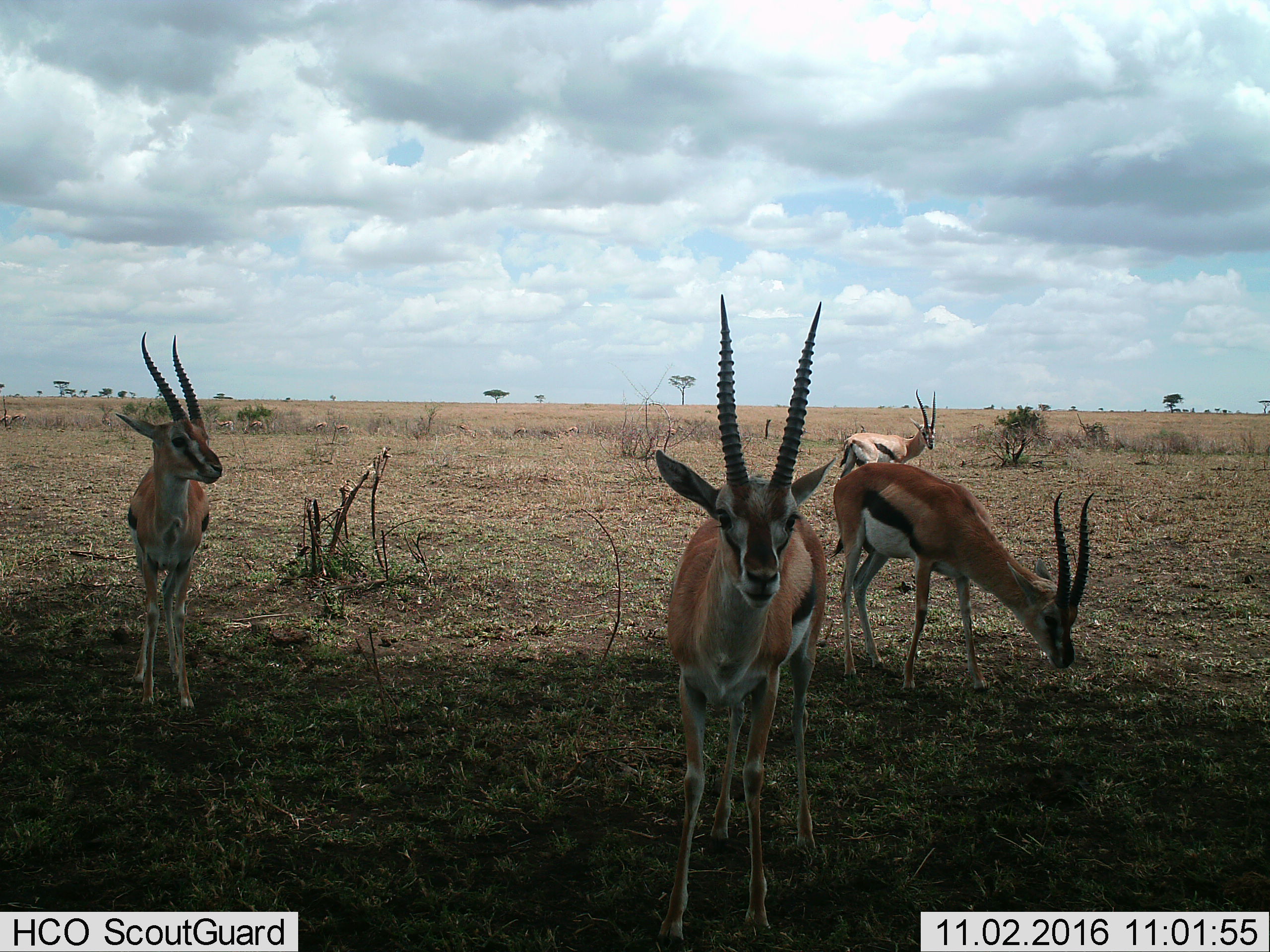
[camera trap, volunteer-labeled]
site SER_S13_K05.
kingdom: Animalia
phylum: Chordata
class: Mammalia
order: Artiodactyla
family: Bovidae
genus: Eudorcas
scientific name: Eudorcas thomsonii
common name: thomson's gazelle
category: gazellethomsons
Gazellethomsons (thomson's gazelle) (Eudorcas thomsonii), count 4. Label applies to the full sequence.